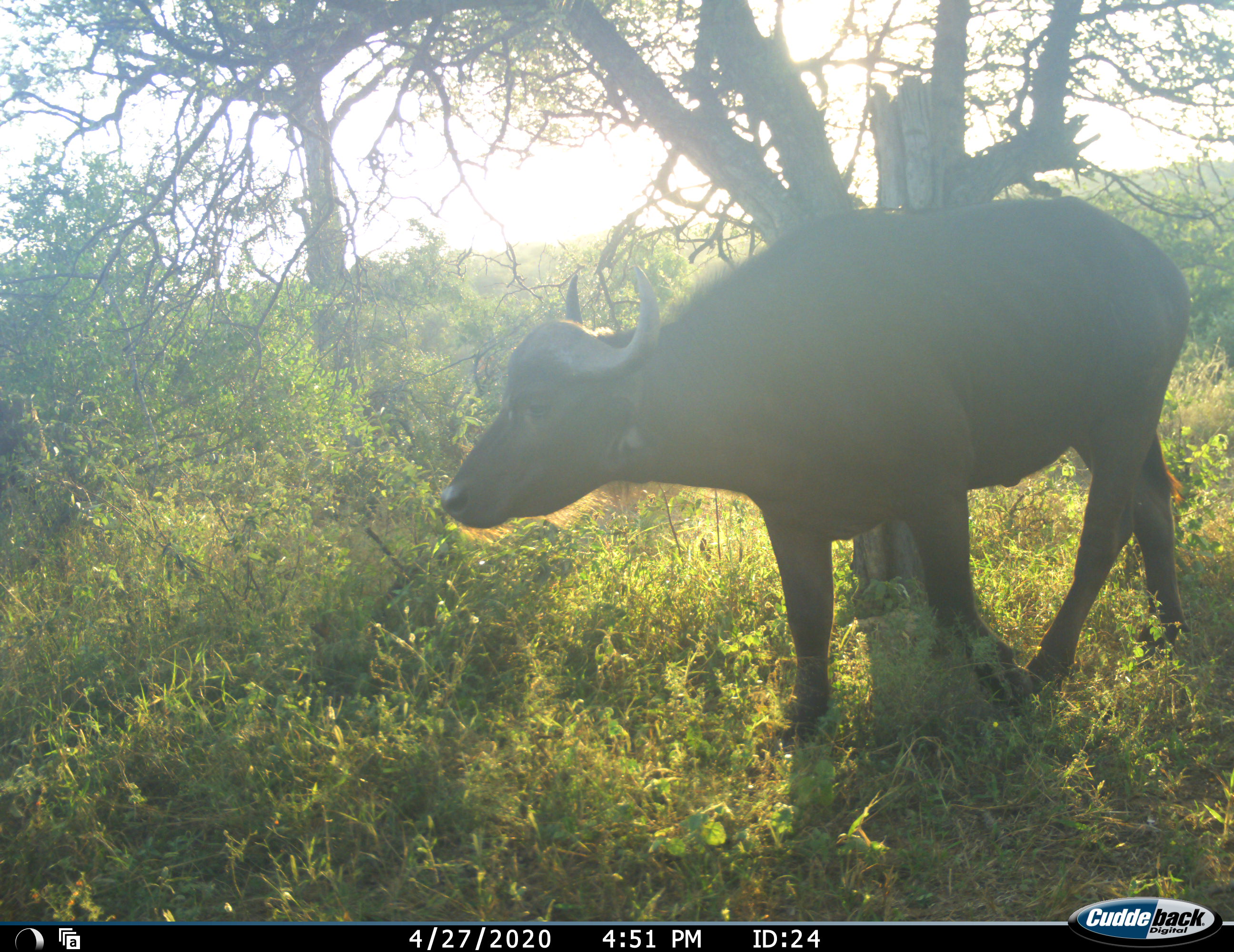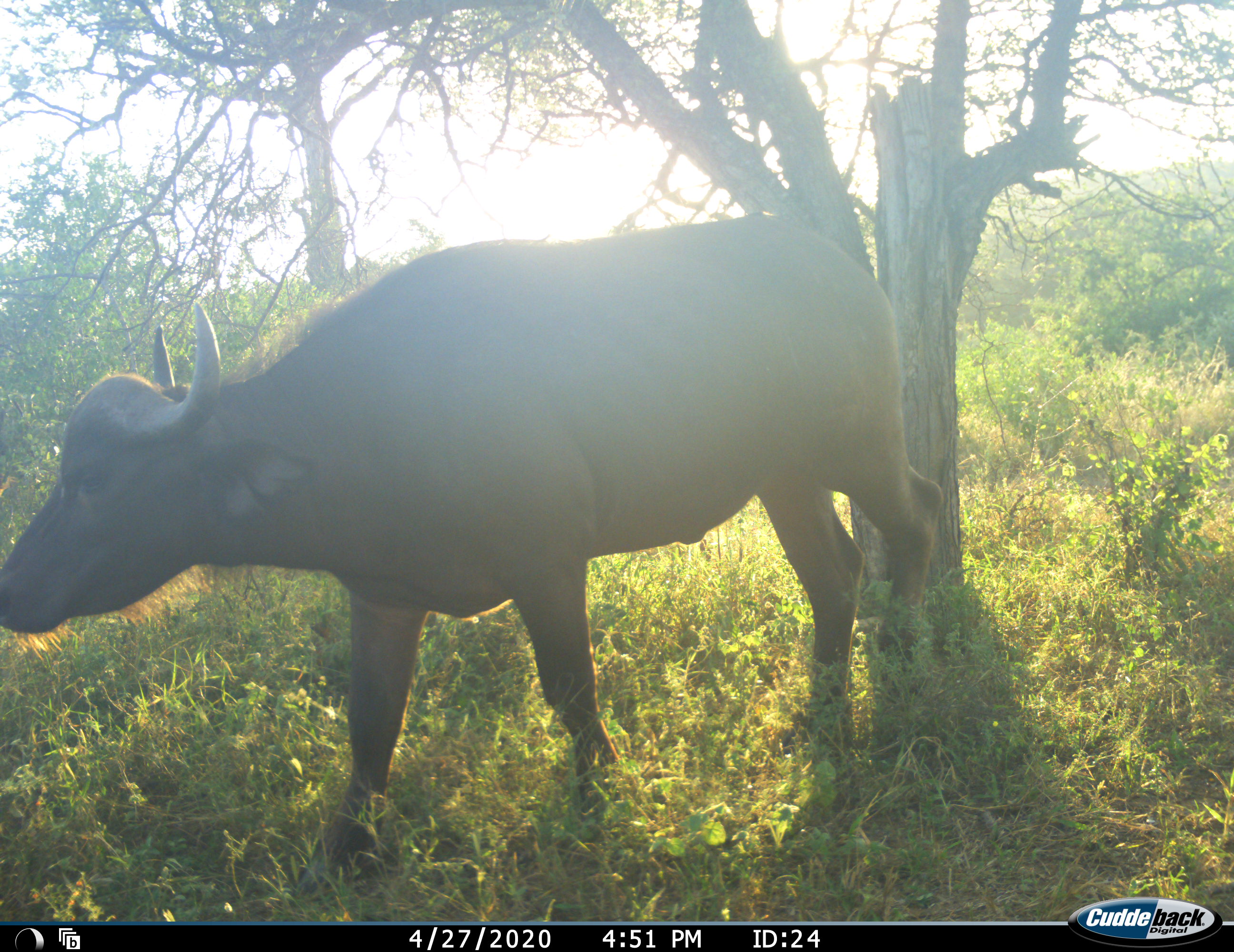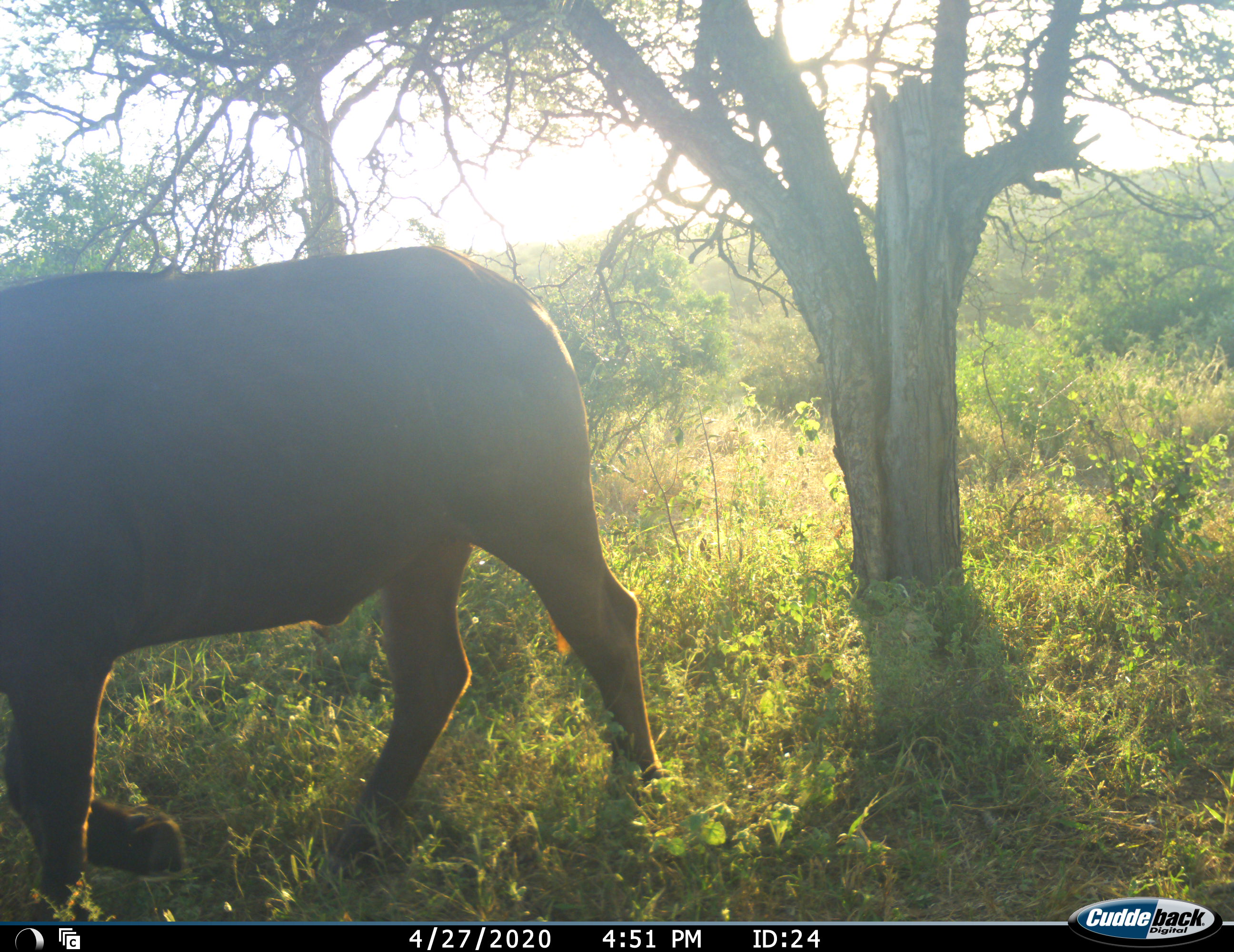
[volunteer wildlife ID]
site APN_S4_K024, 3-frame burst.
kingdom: Animalia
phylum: Chordata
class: Mammalia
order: Artiodactyla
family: Bovidae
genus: Syncerus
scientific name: Syncerus caffer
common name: african buffalo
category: buffalo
Buffalo (african buffalo) (Syncerus caffer), count 1. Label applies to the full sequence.